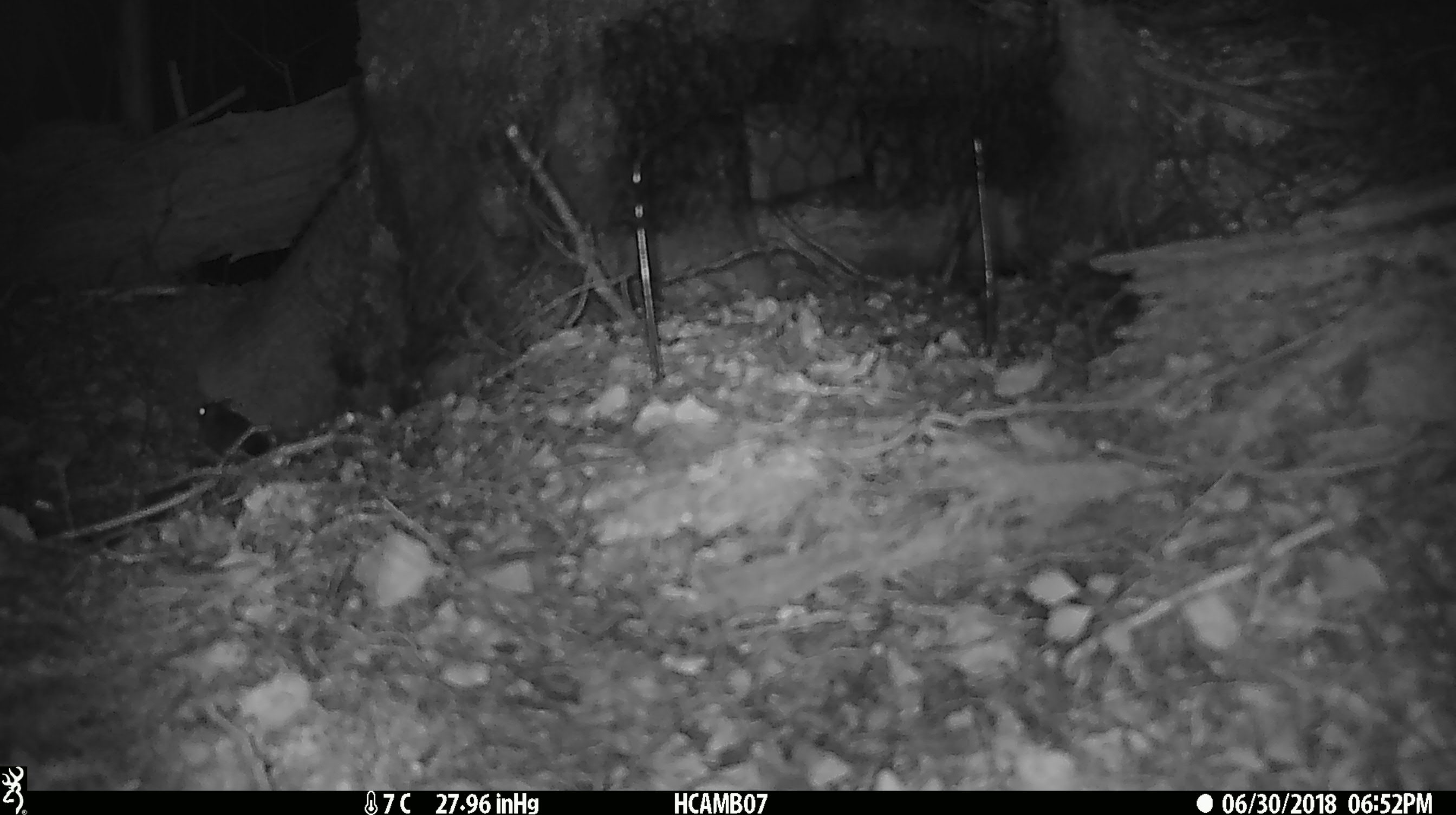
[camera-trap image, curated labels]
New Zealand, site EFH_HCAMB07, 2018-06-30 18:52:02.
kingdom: Animalia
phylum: Chordata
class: Mammalia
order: Rodentia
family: Muridae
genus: Mus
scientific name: Mus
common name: mouse